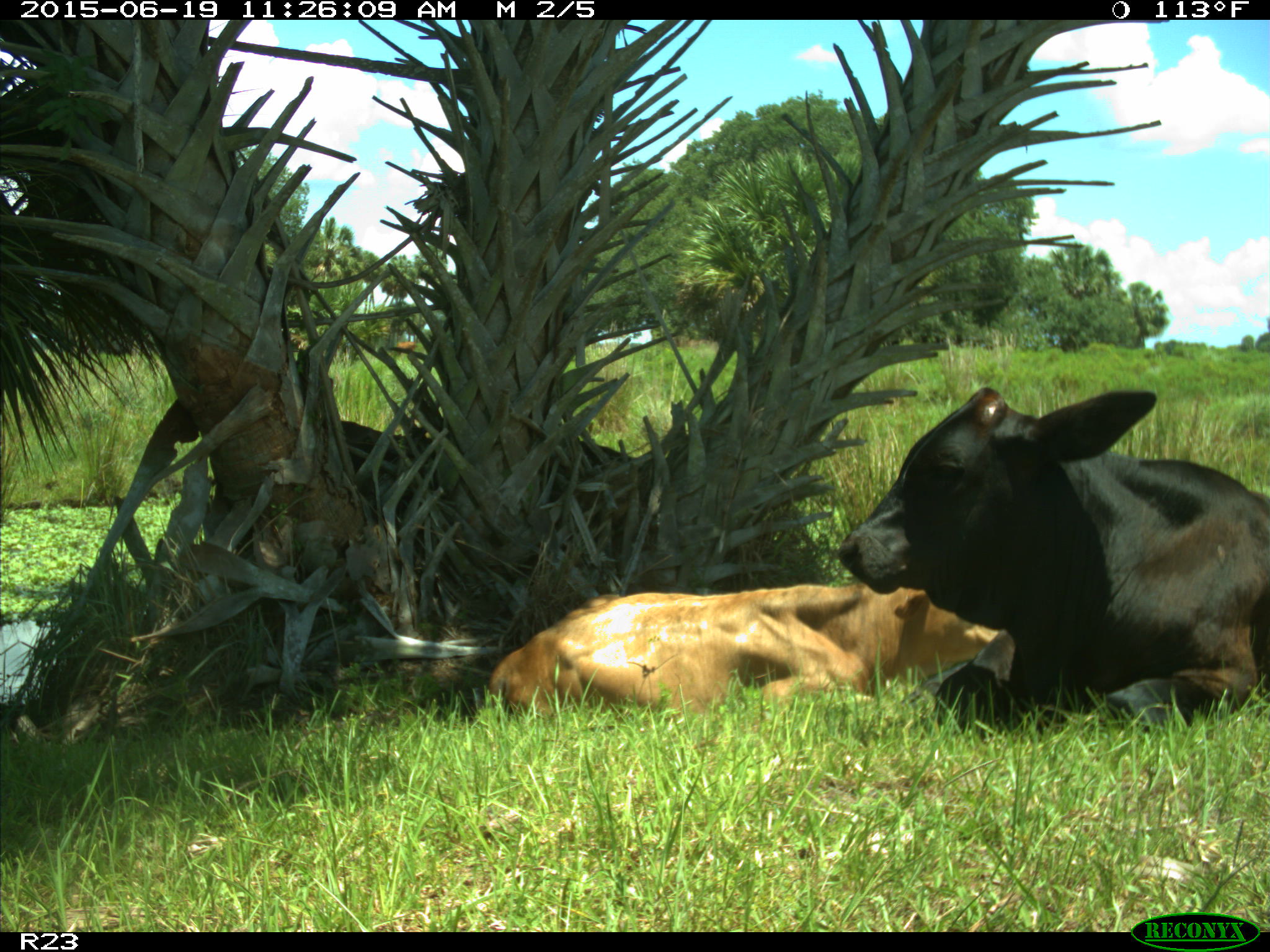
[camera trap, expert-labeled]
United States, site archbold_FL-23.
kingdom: Animalia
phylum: Chordata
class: Mammalia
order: Artiodactyla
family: Bovidae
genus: Bos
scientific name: Bos taurus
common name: domestic cow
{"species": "Bos taurus (domestic cow)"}